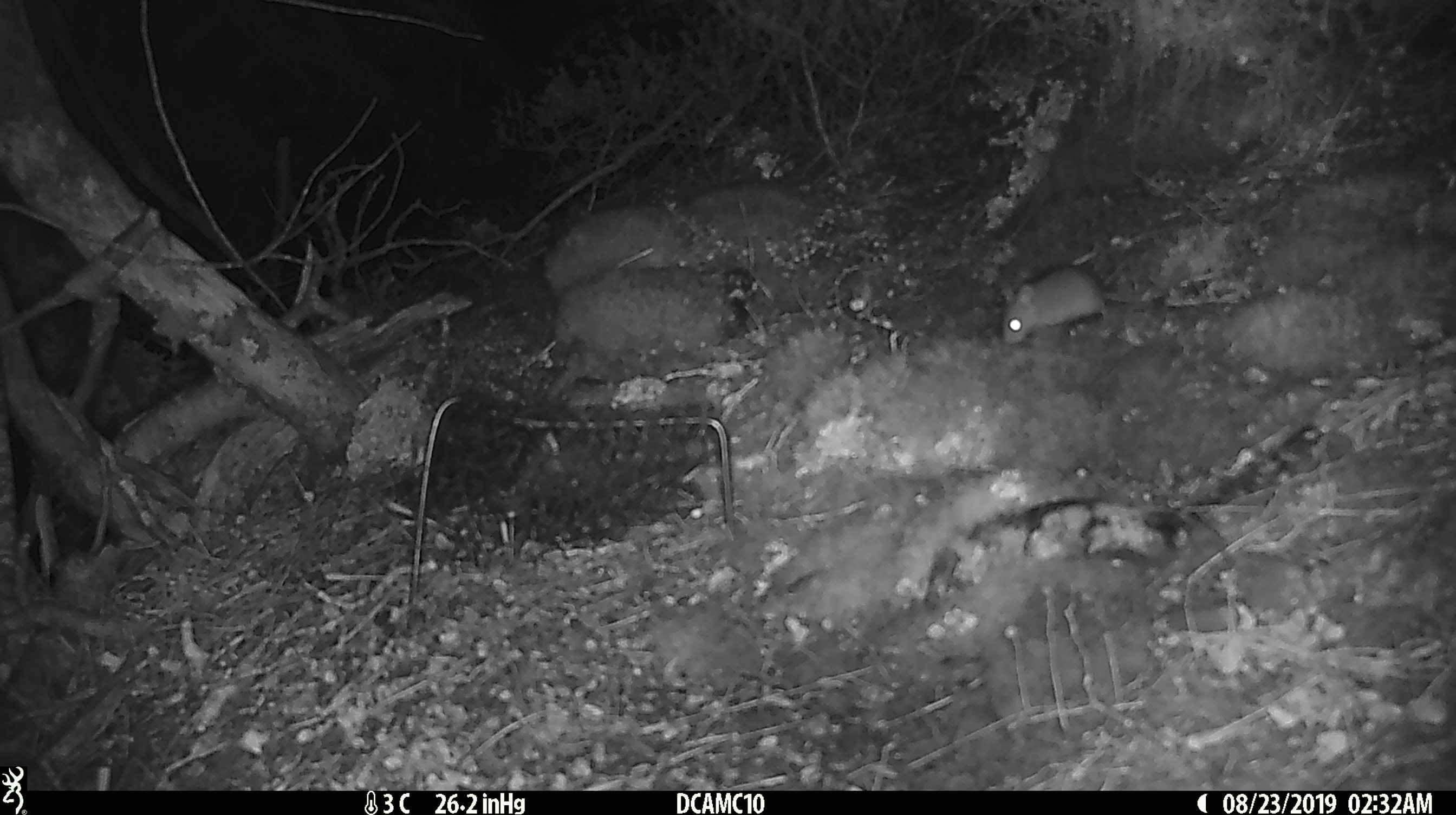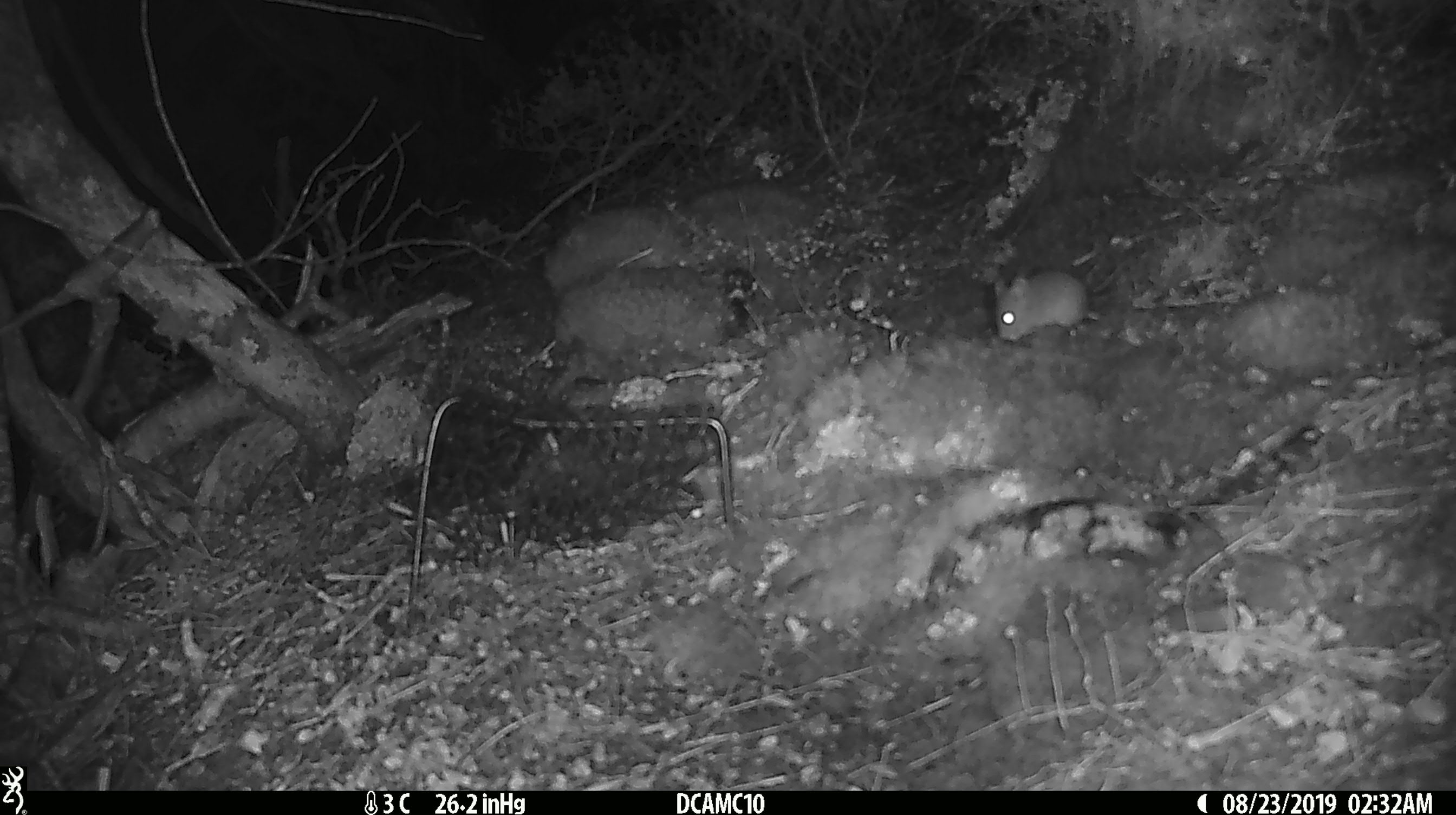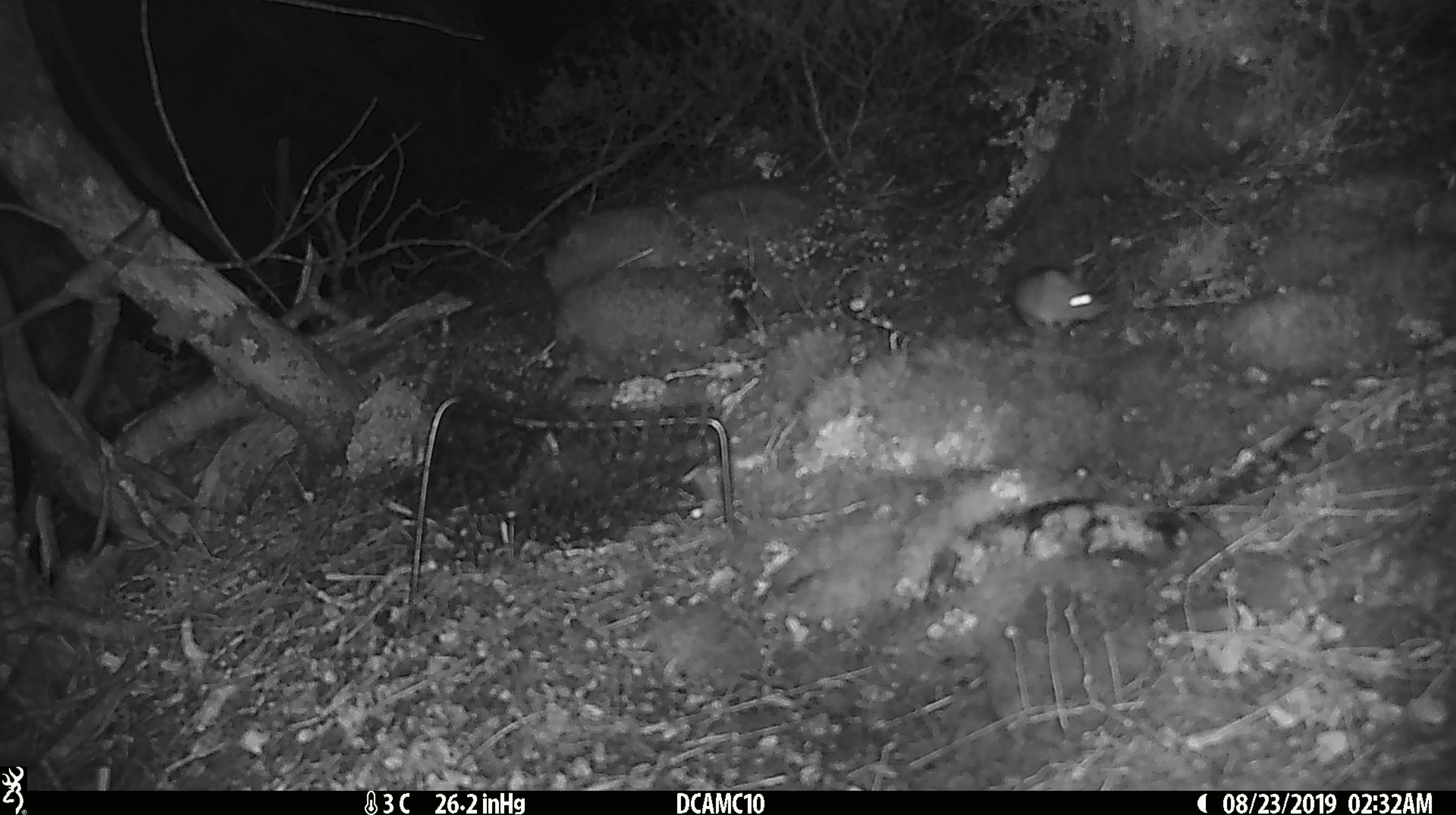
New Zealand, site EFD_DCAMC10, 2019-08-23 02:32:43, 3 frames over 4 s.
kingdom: Animalia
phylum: Chordata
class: Mammalia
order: Rodentia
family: Muridae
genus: Mus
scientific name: Mus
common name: mouse